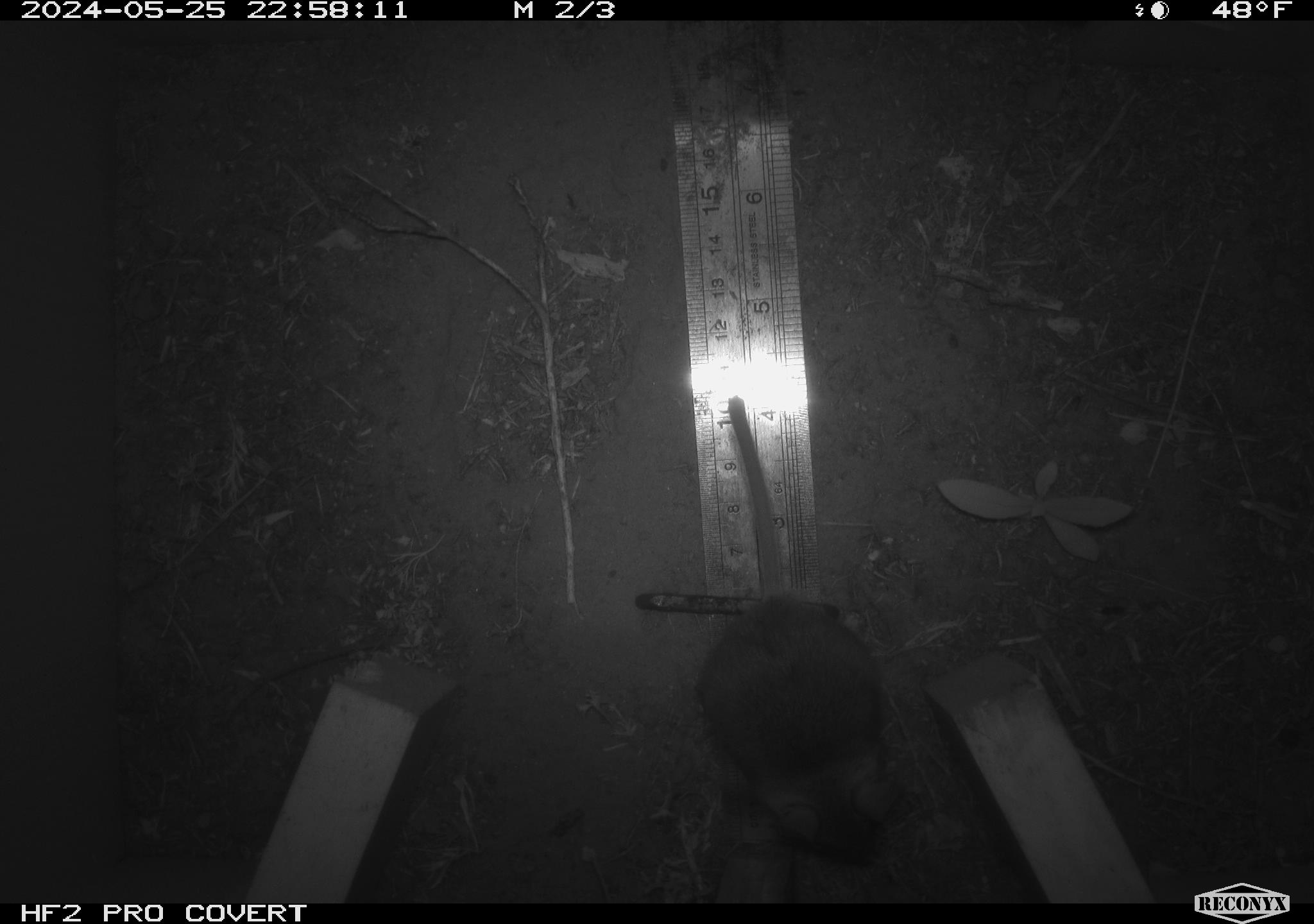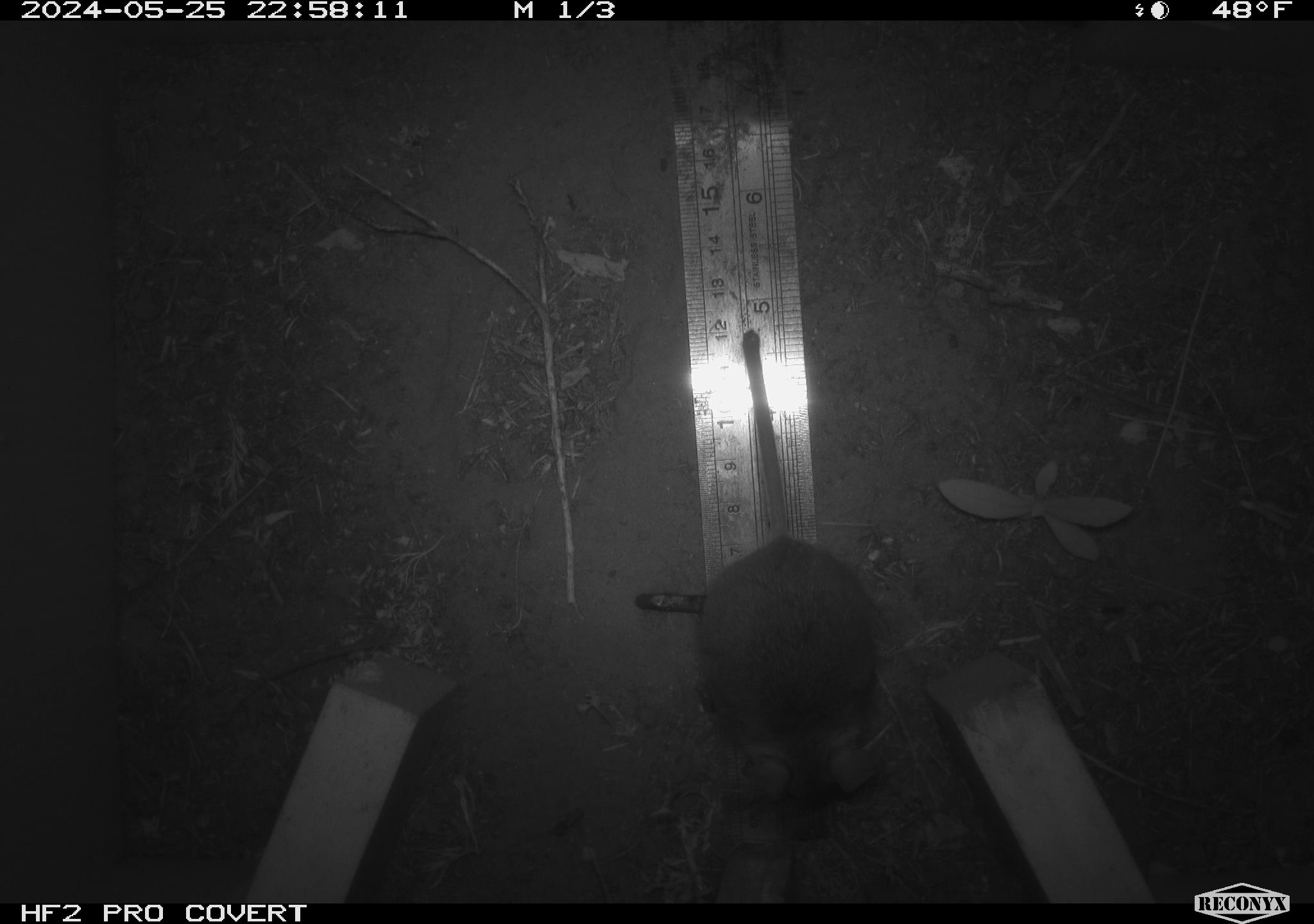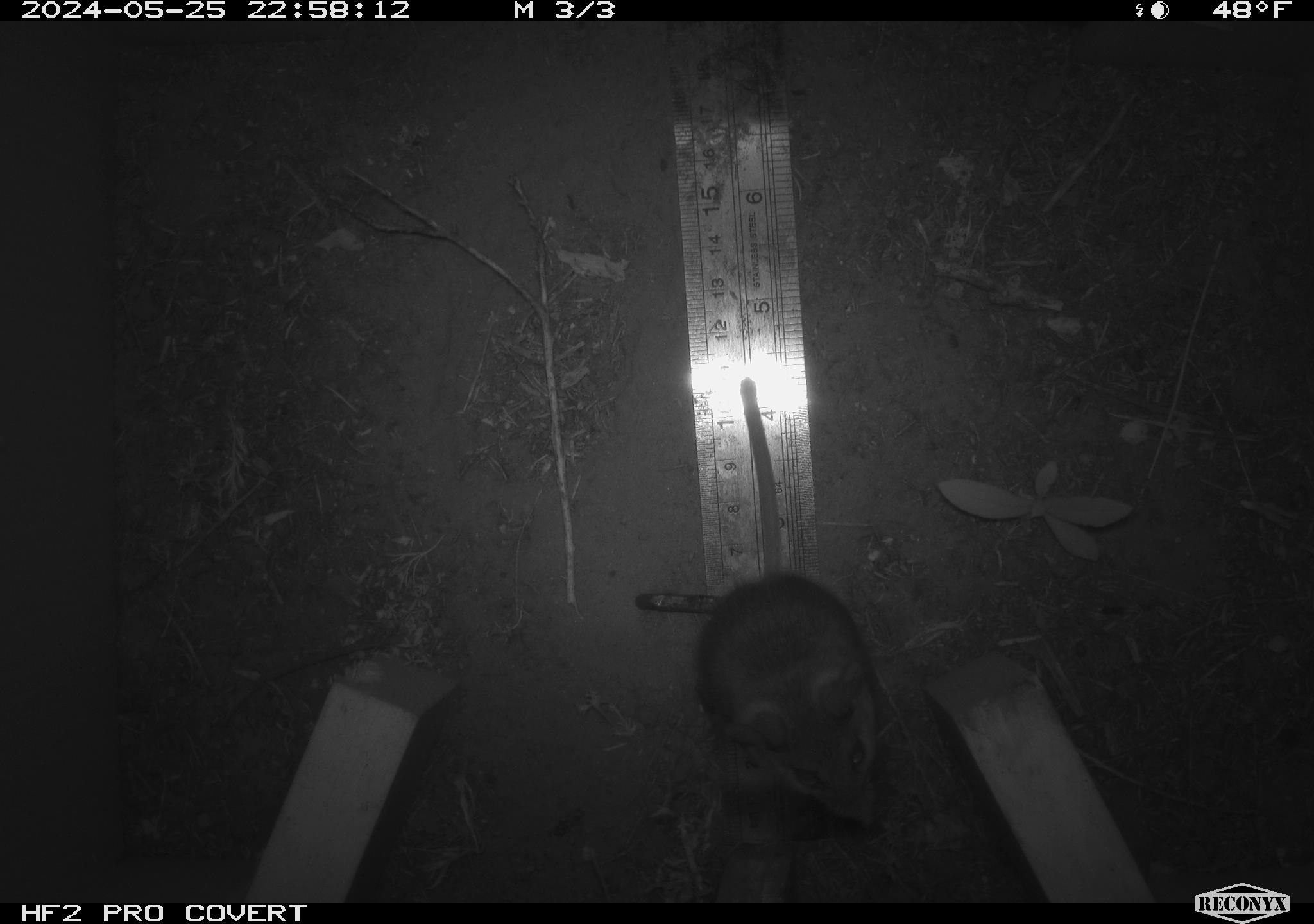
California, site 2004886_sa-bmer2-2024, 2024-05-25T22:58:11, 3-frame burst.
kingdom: Animalia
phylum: Chordata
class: Mammalia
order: Rodentia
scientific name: Rodentia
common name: mouse species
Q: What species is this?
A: Mouse species (Rodentia).